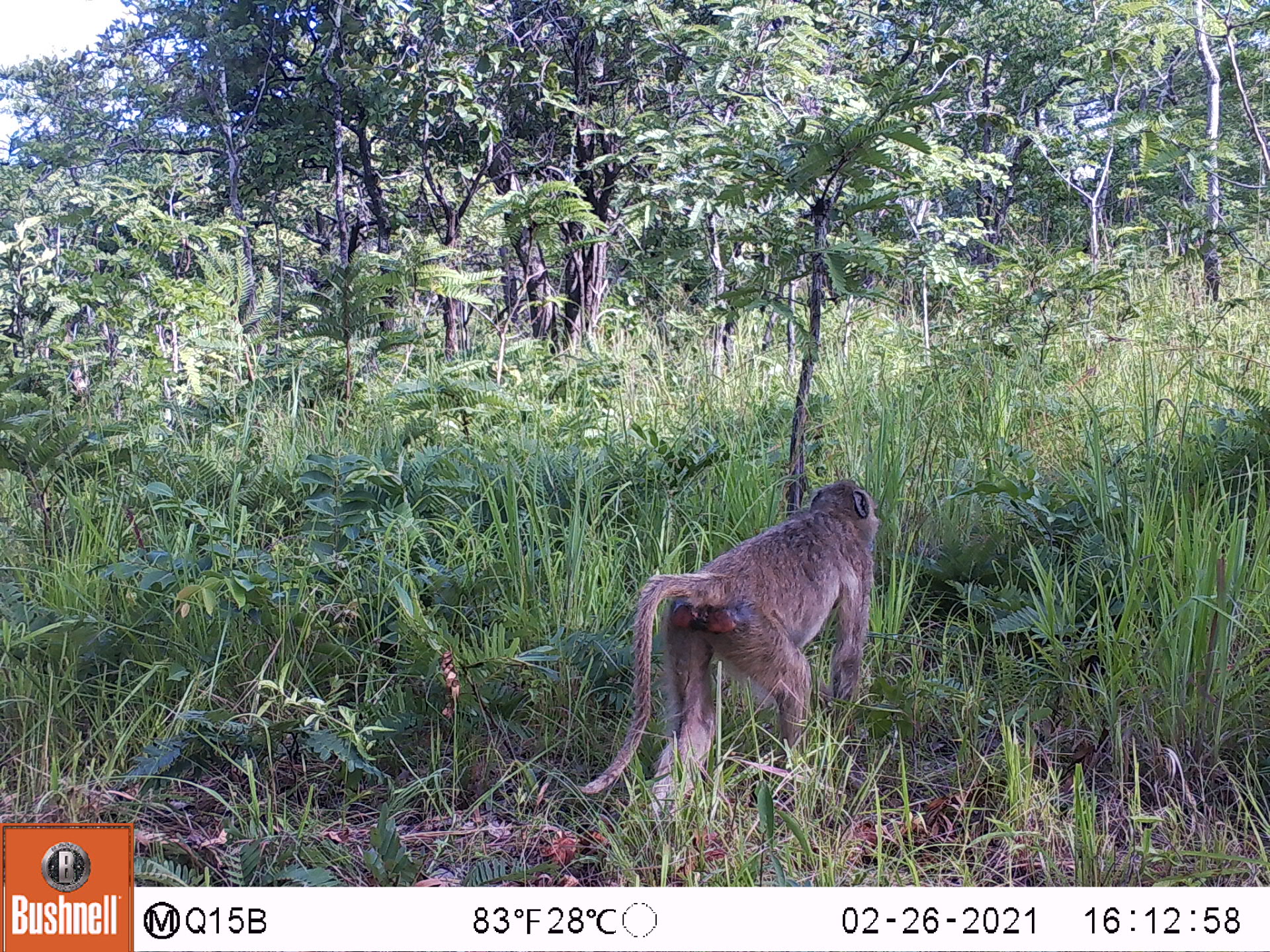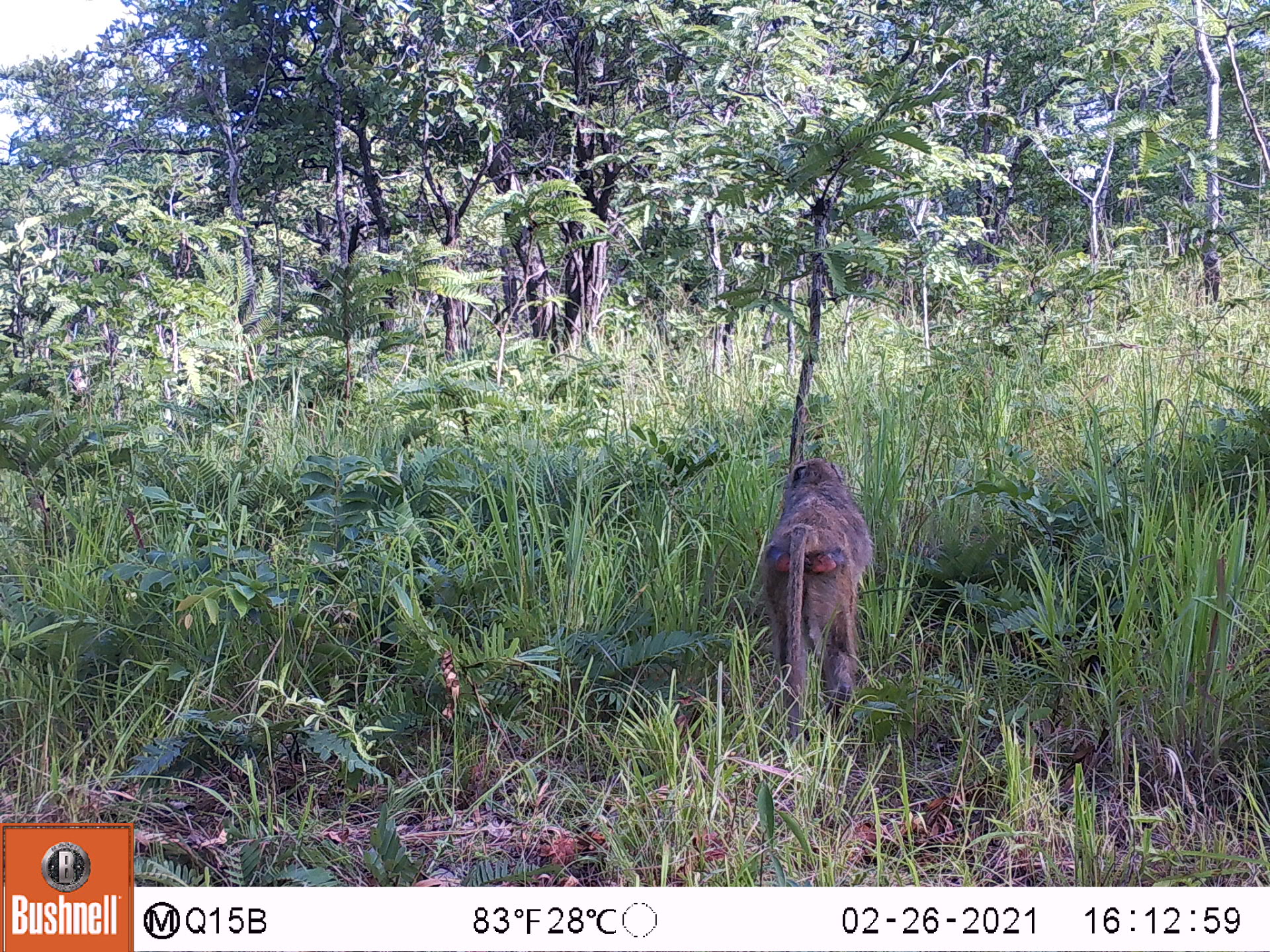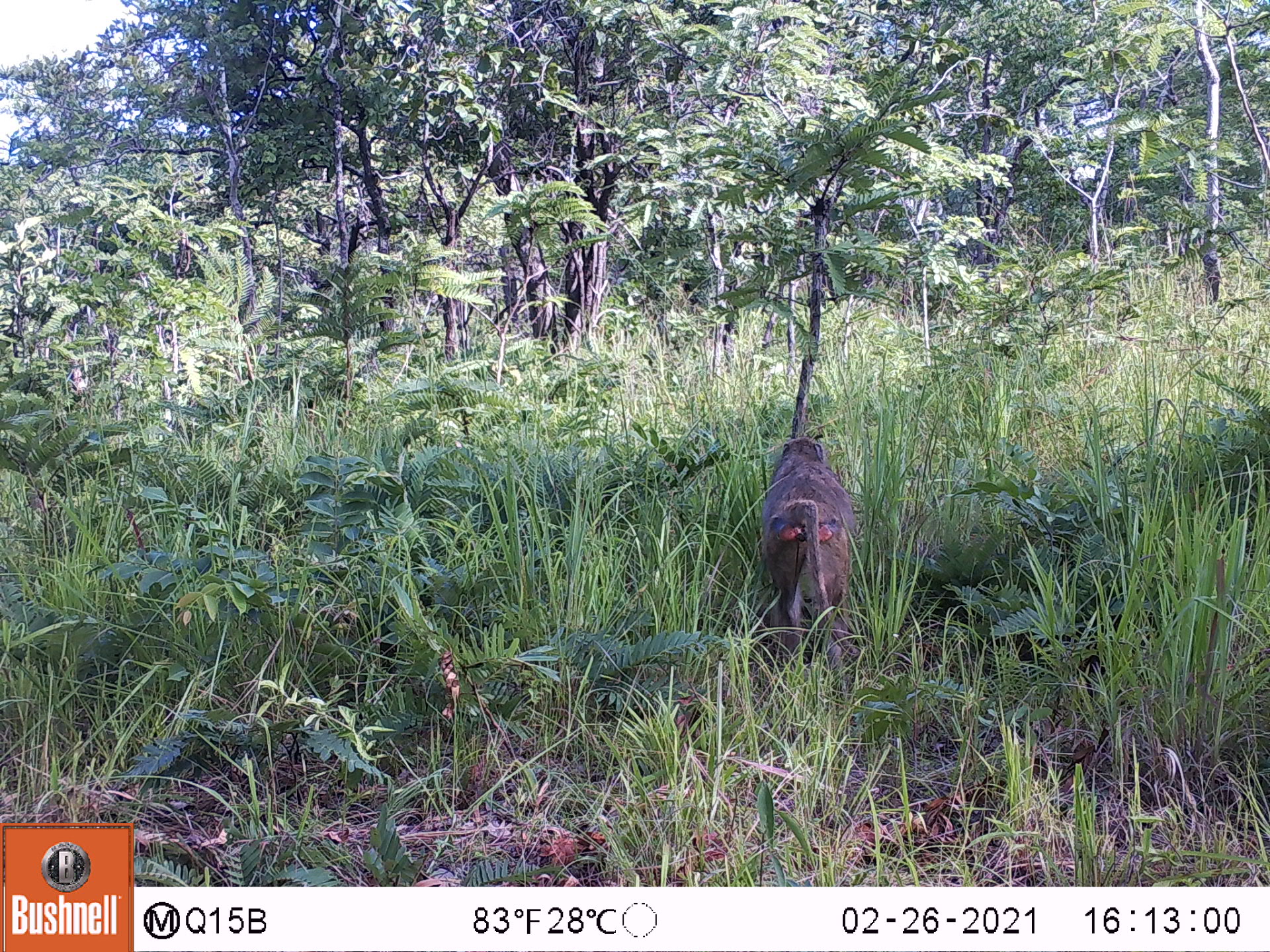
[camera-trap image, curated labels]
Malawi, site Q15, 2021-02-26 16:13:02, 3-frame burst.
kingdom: Animalia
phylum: Chordata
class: Mammalia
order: Primates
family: Cercopithecidae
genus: Papio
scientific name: Papio cynocephalus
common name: yellow baboon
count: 1